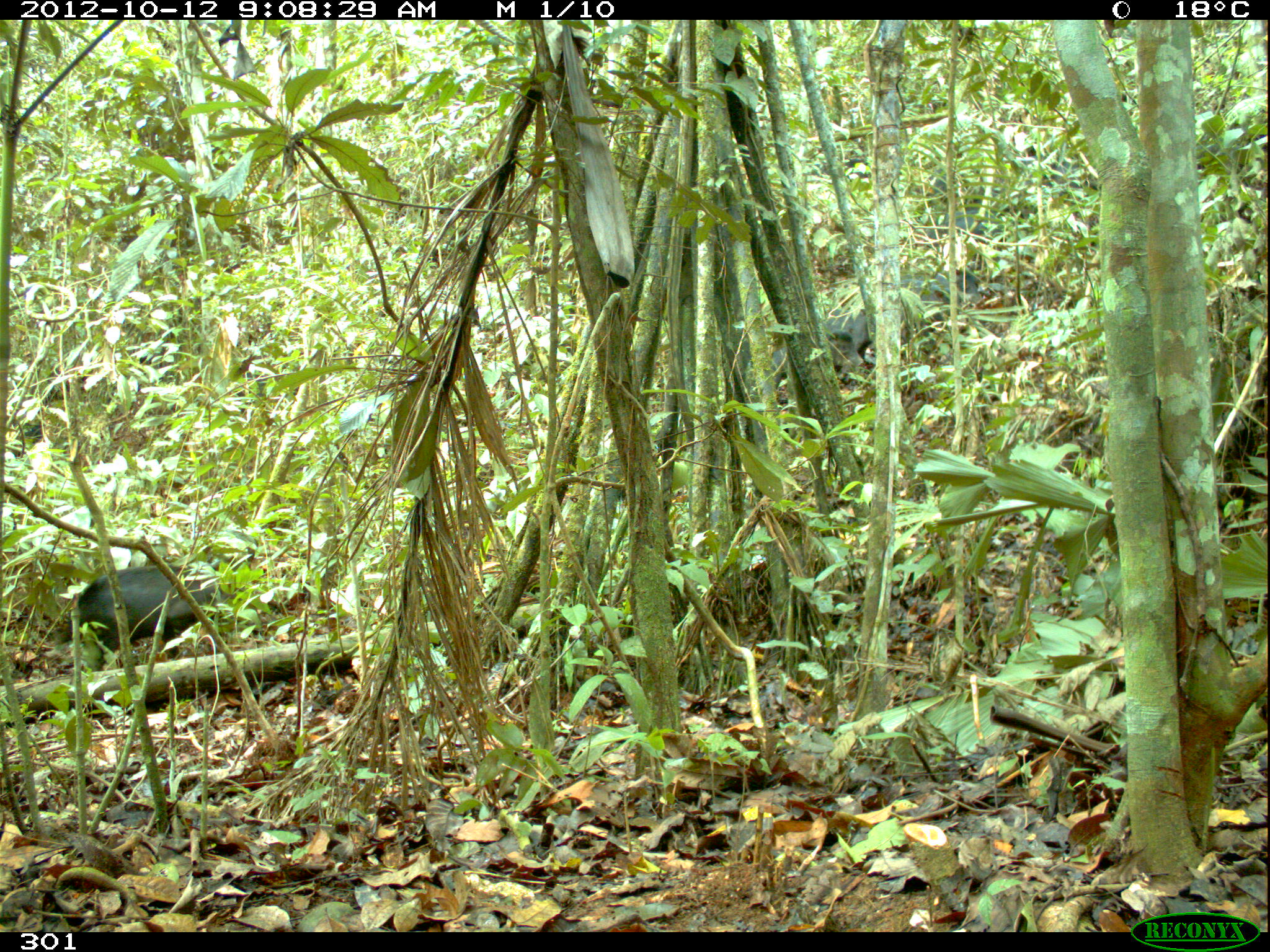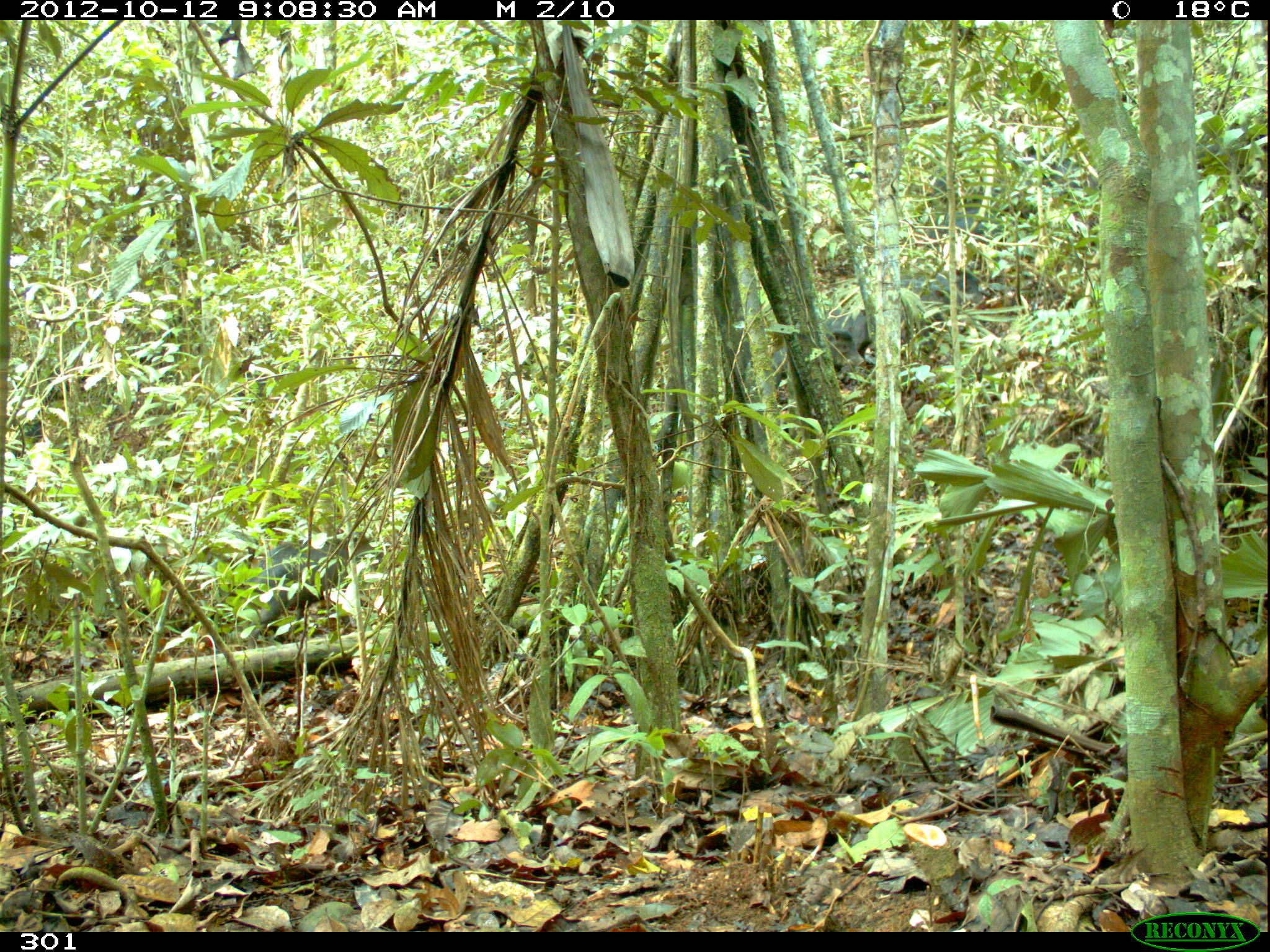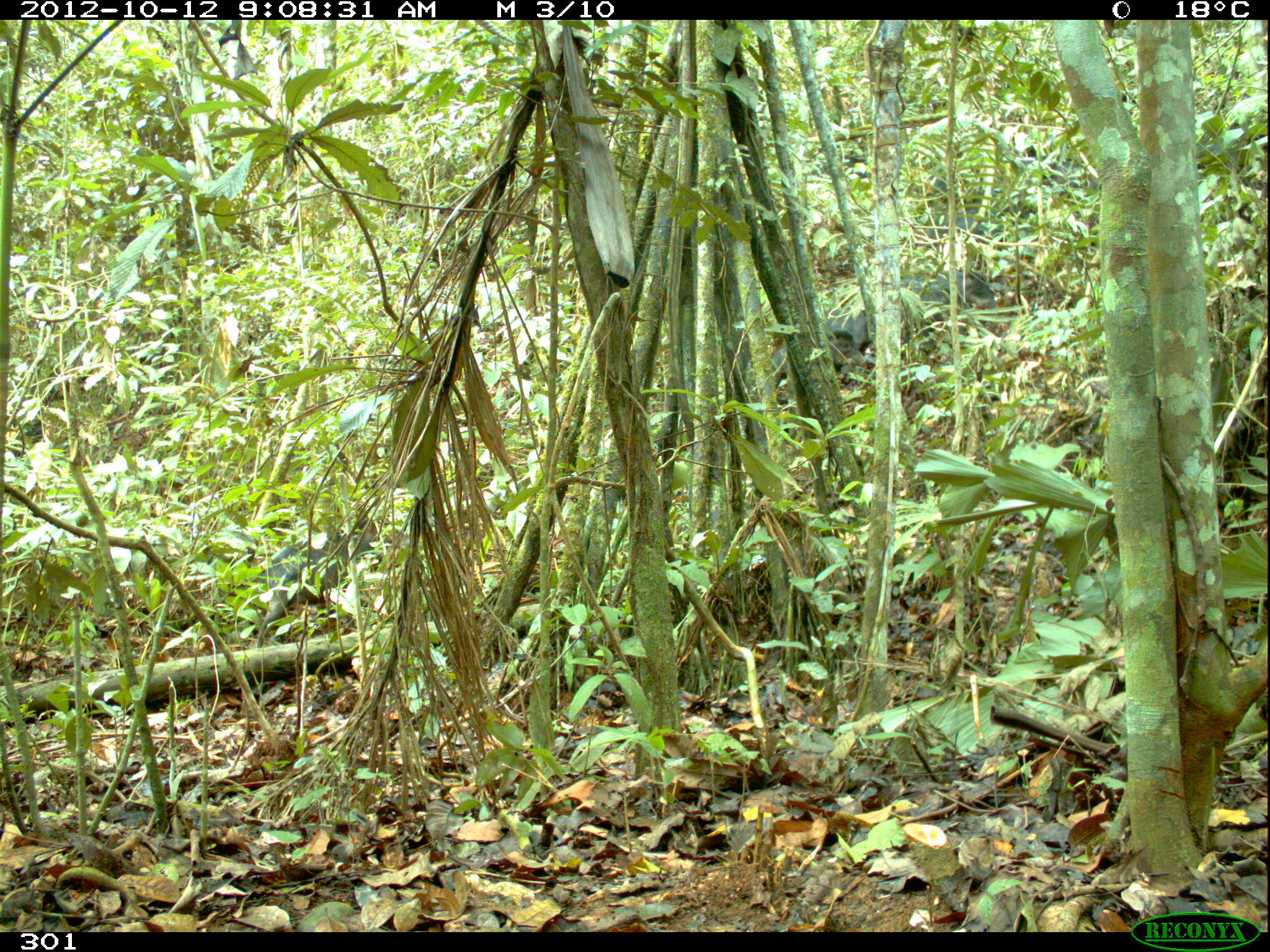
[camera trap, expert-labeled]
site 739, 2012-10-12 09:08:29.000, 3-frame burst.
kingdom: Animalia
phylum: Chordata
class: Mammalia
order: Artiodactyla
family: Tayassuidae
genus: Tayassu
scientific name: Tayassu pecari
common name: white-lipped peccary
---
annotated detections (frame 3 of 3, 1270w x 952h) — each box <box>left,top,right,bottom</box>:
tayassu pecari: <box>254,524,406,630</box>; <box>867,273,1001,339</box>; <box>763,329,866,389</box>; <box>919,206,1014,255</box>; <box>1013,153,1096,200</box>; <box>818,308,877,364</box>; <box>806,151,871,185</box>; <box>922,172,970,190</box>